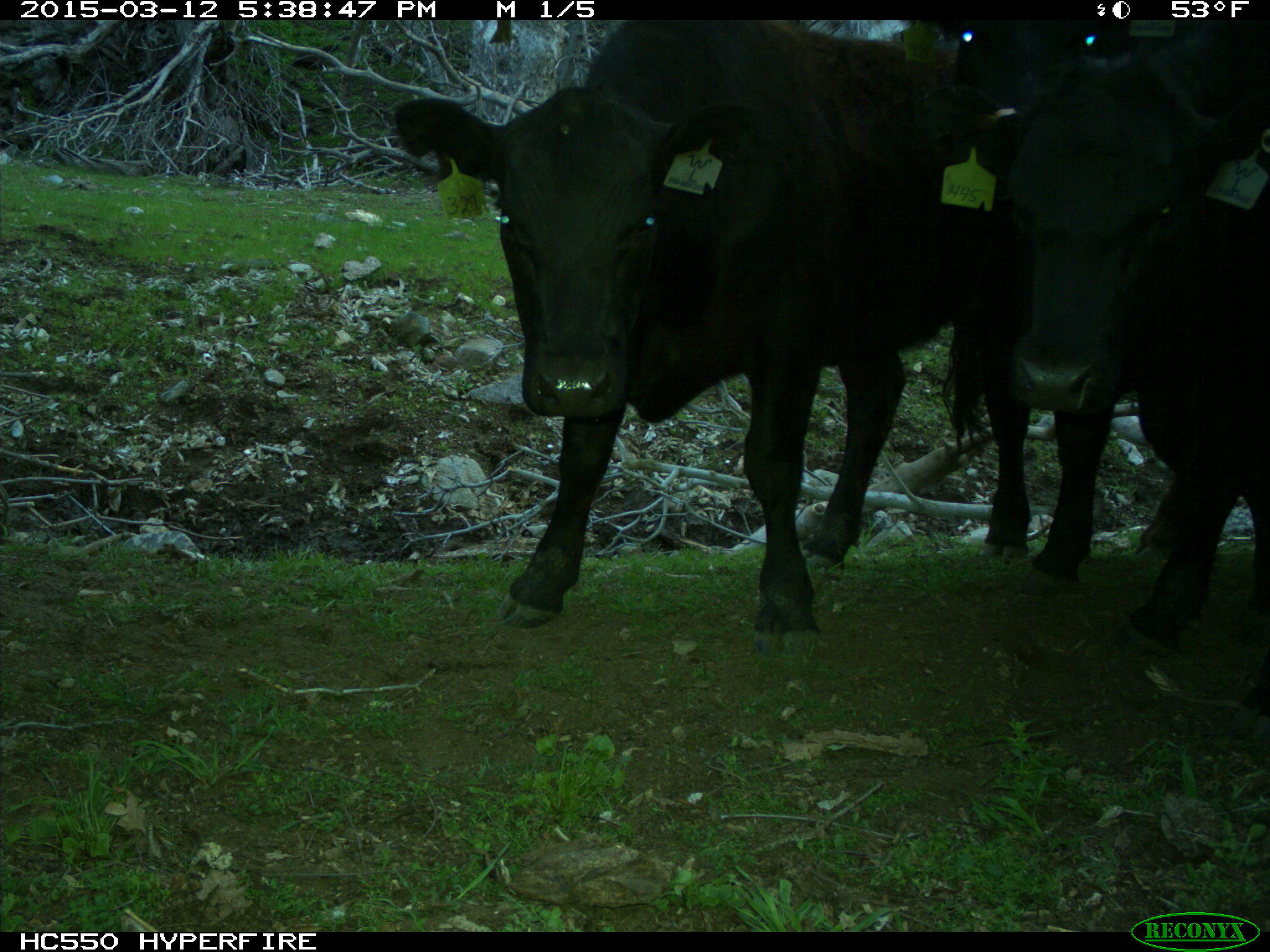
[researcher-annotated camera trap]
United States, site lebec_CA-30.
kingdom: Animalia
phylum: Chordata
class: Mammalia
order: Artiodactyla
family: Bovidae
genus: Bos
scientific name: Bos taurus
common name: domestic cow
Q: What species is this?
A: Bos taurus (domestic cow).